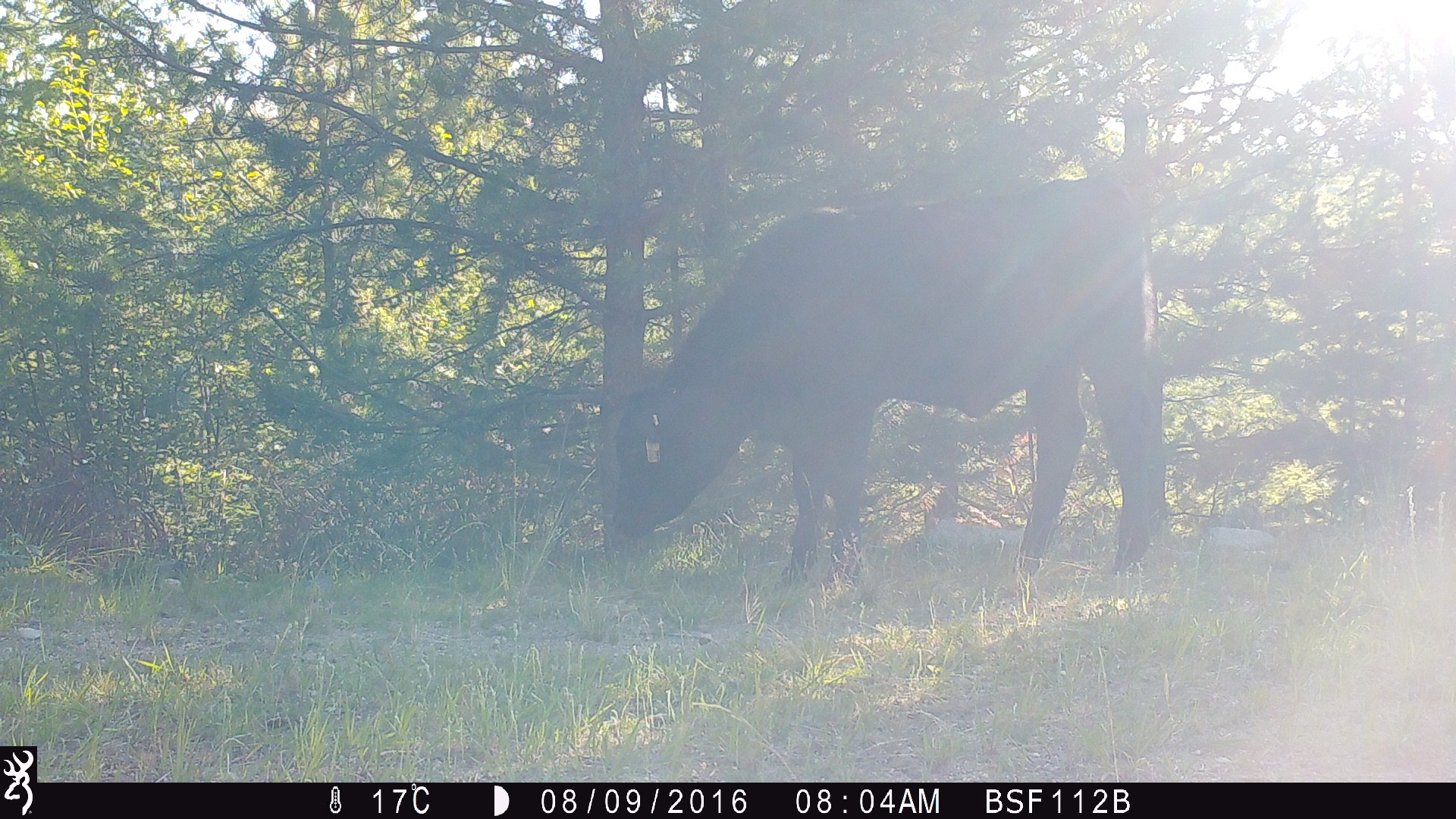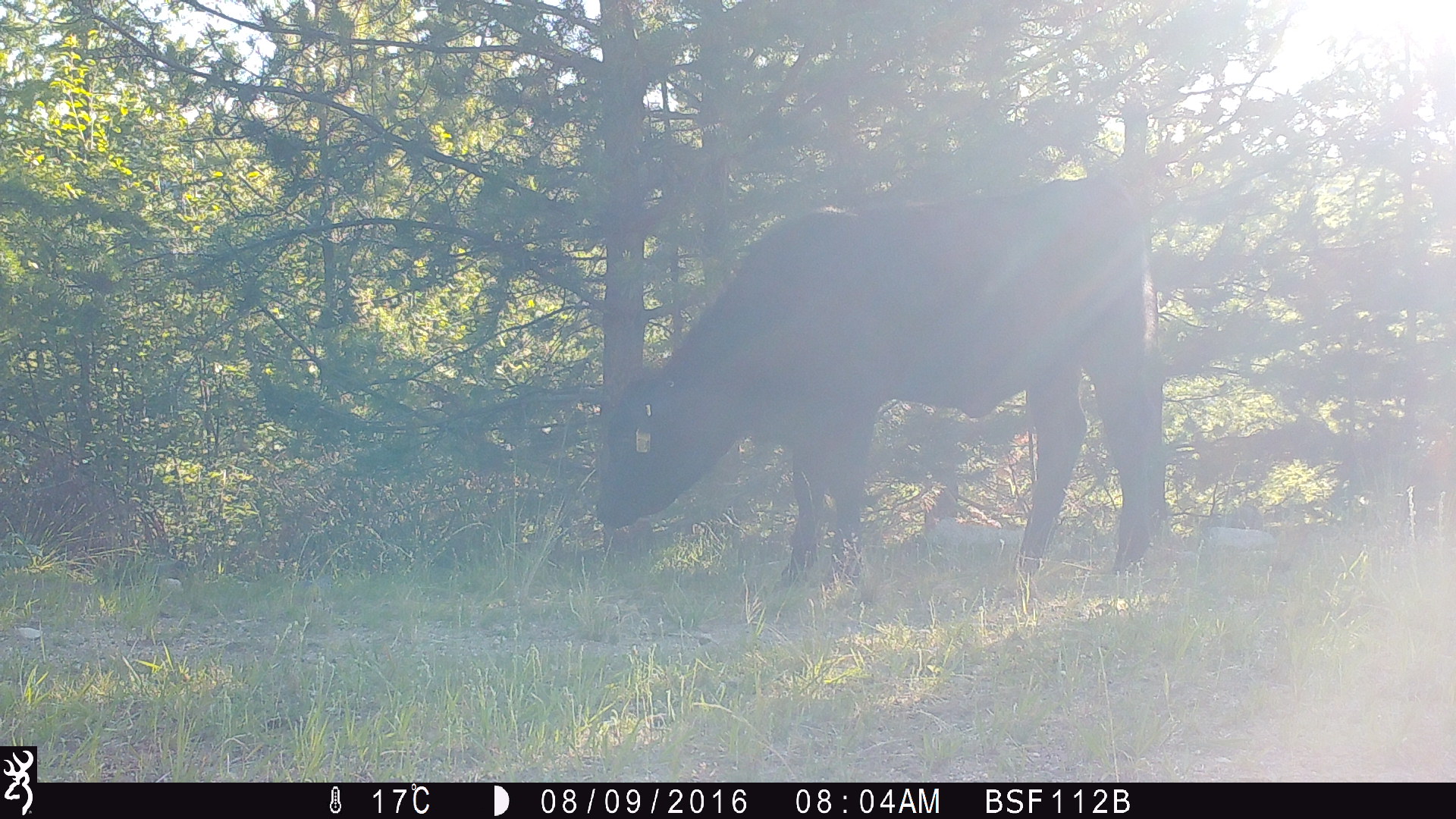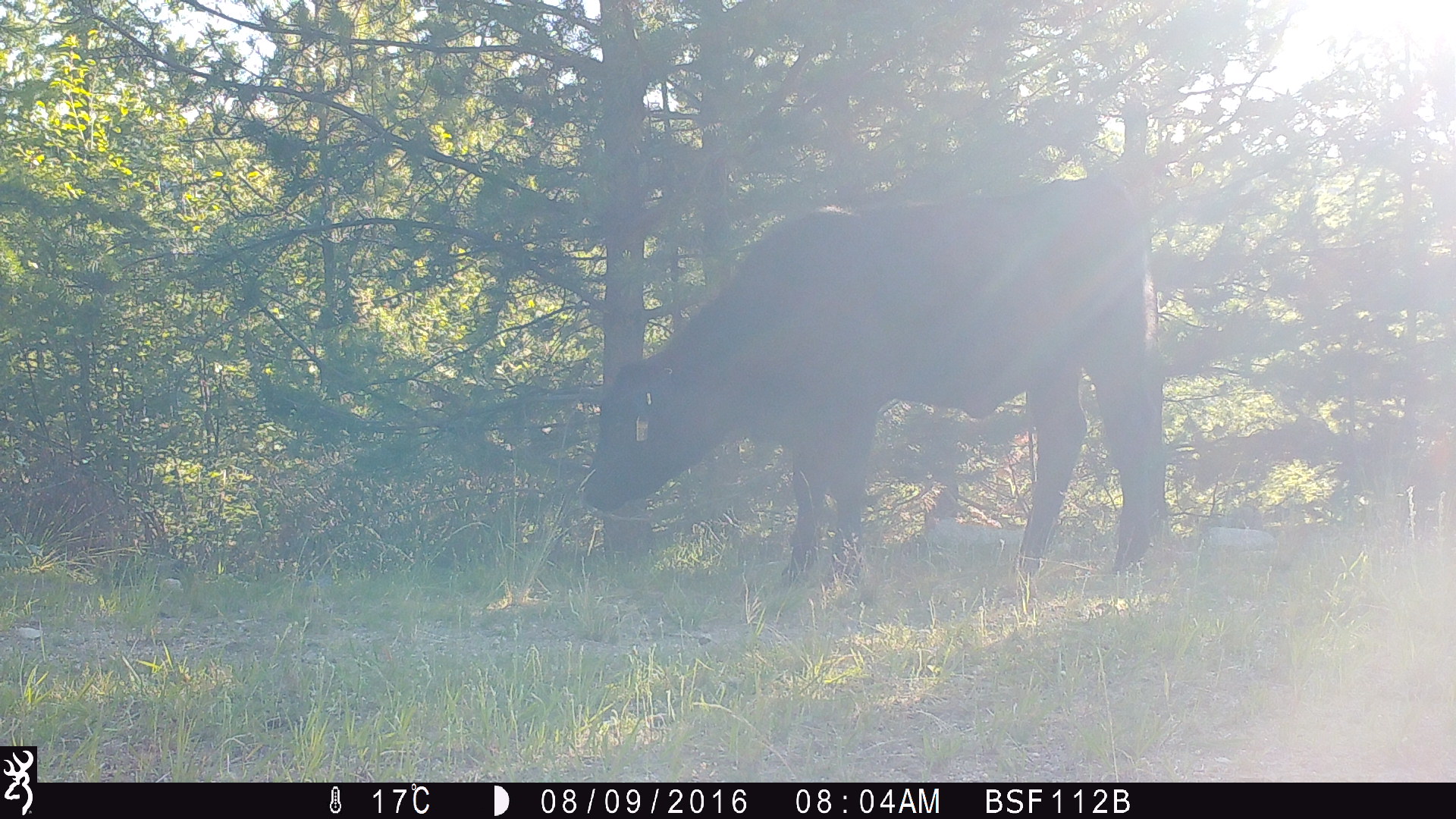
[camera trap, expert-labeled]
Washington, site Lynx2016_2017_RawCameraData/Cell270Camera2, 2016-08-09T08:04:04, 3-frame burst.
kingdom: Animalia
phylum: Chordata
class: Mammalia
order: Artiodactyla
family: Bovidae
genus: Bos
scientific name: Bos taurus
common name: domestic cattle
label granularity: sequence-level